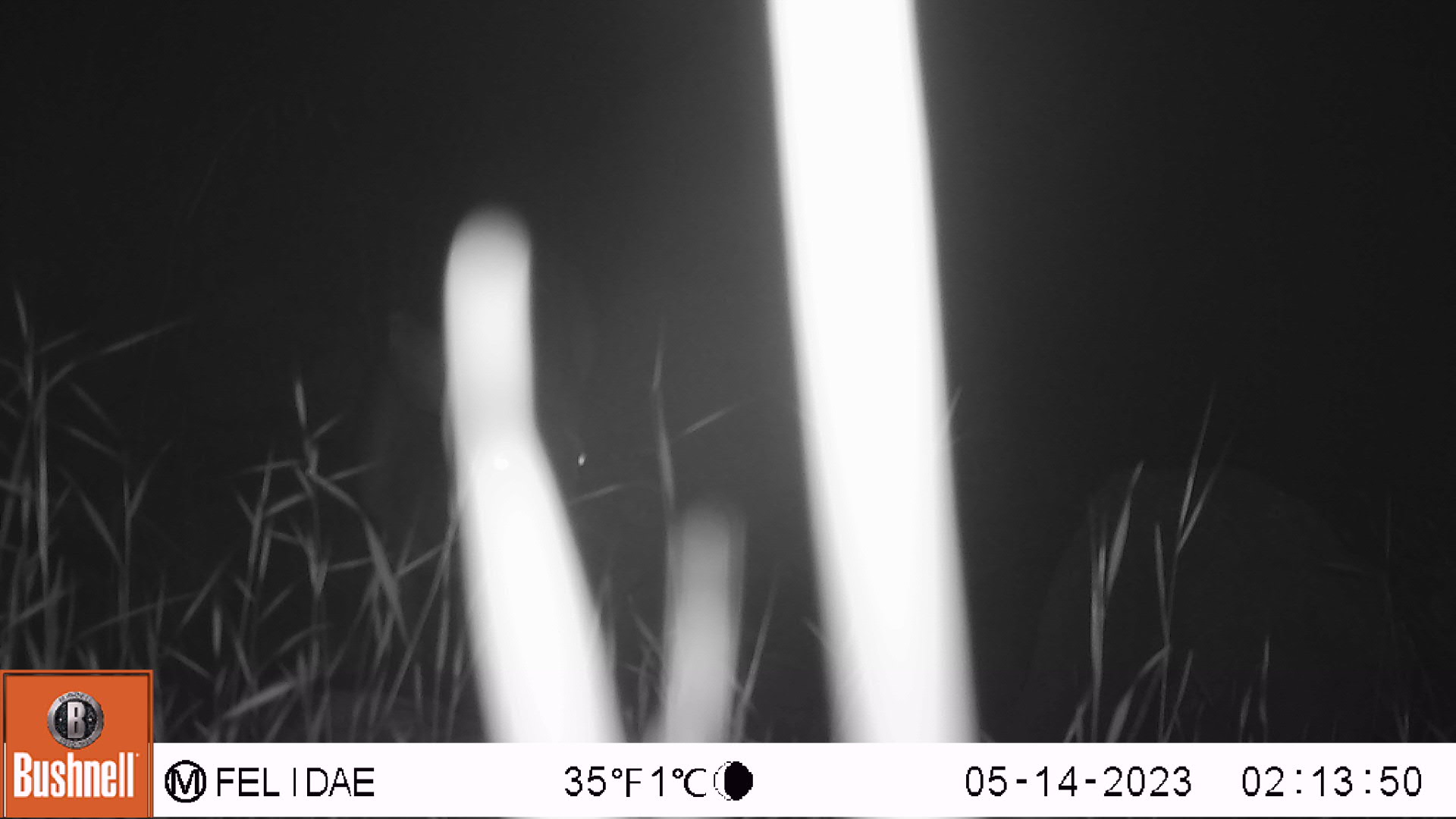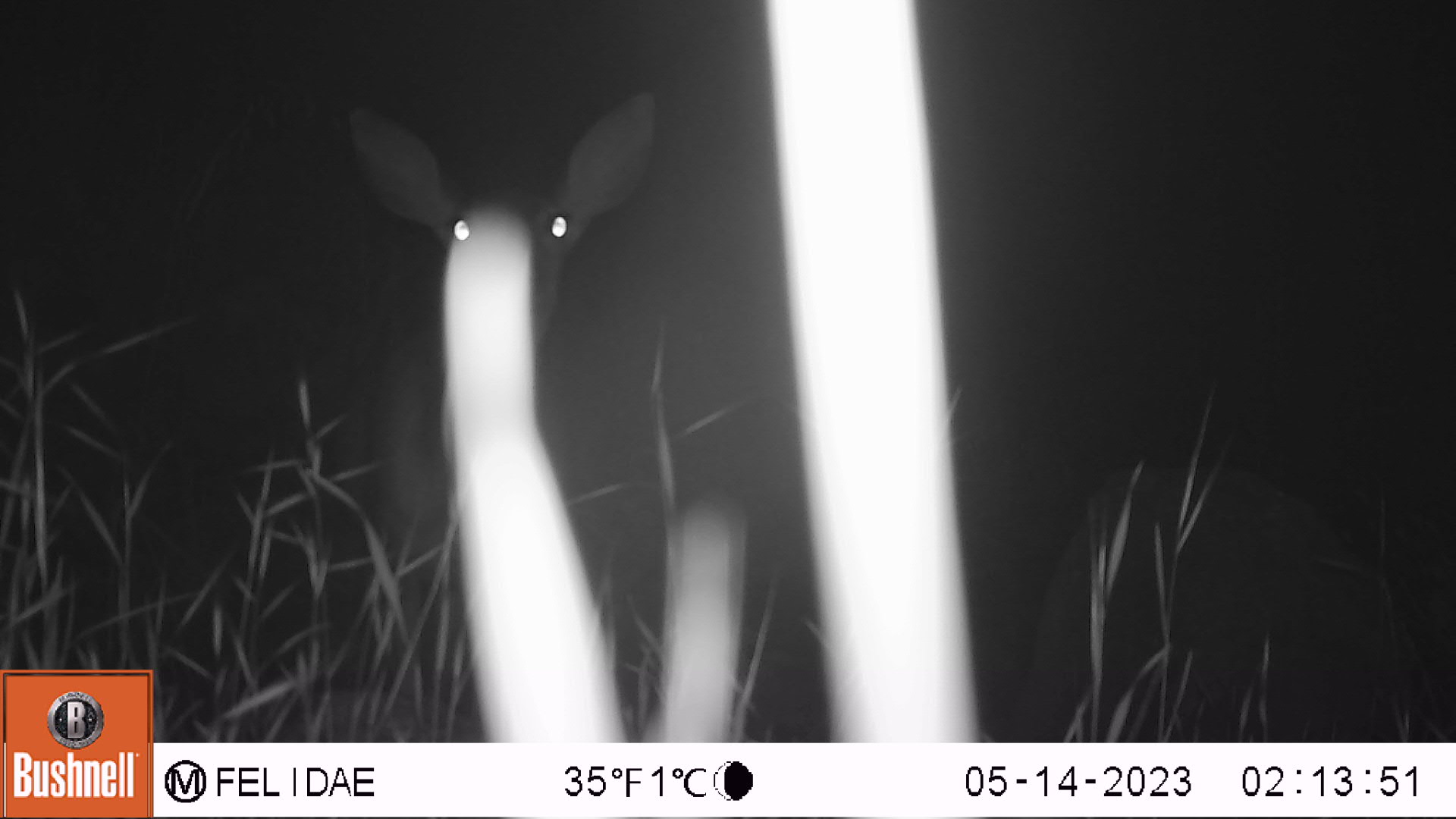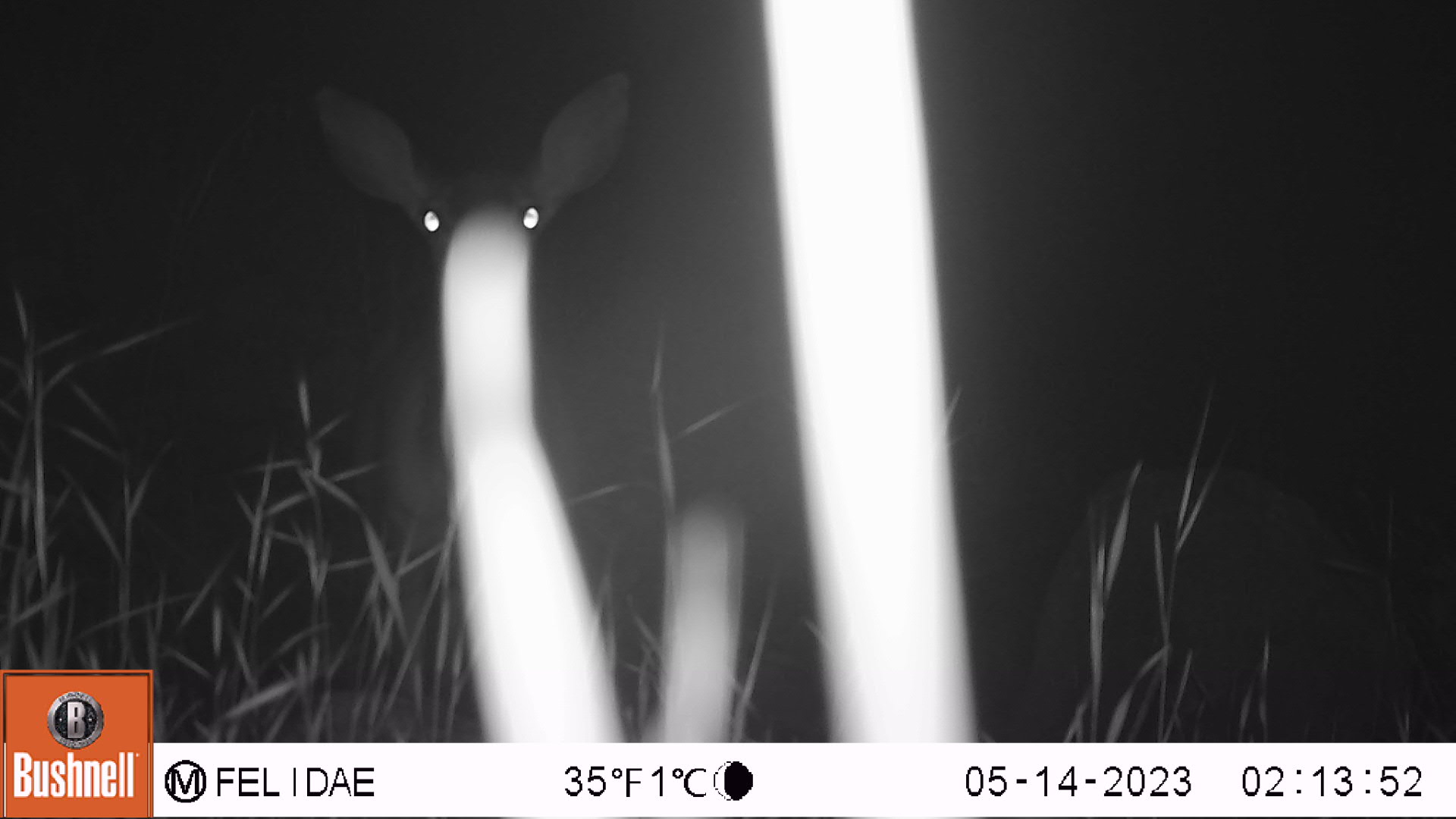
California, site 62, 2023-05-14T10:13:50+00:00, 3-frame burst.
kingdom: Animalia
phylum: Chordata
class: Mammalia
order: Artiodactyla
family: Cervidae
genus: Odocoileus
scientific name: Odocoileus hemionus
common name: mule deer